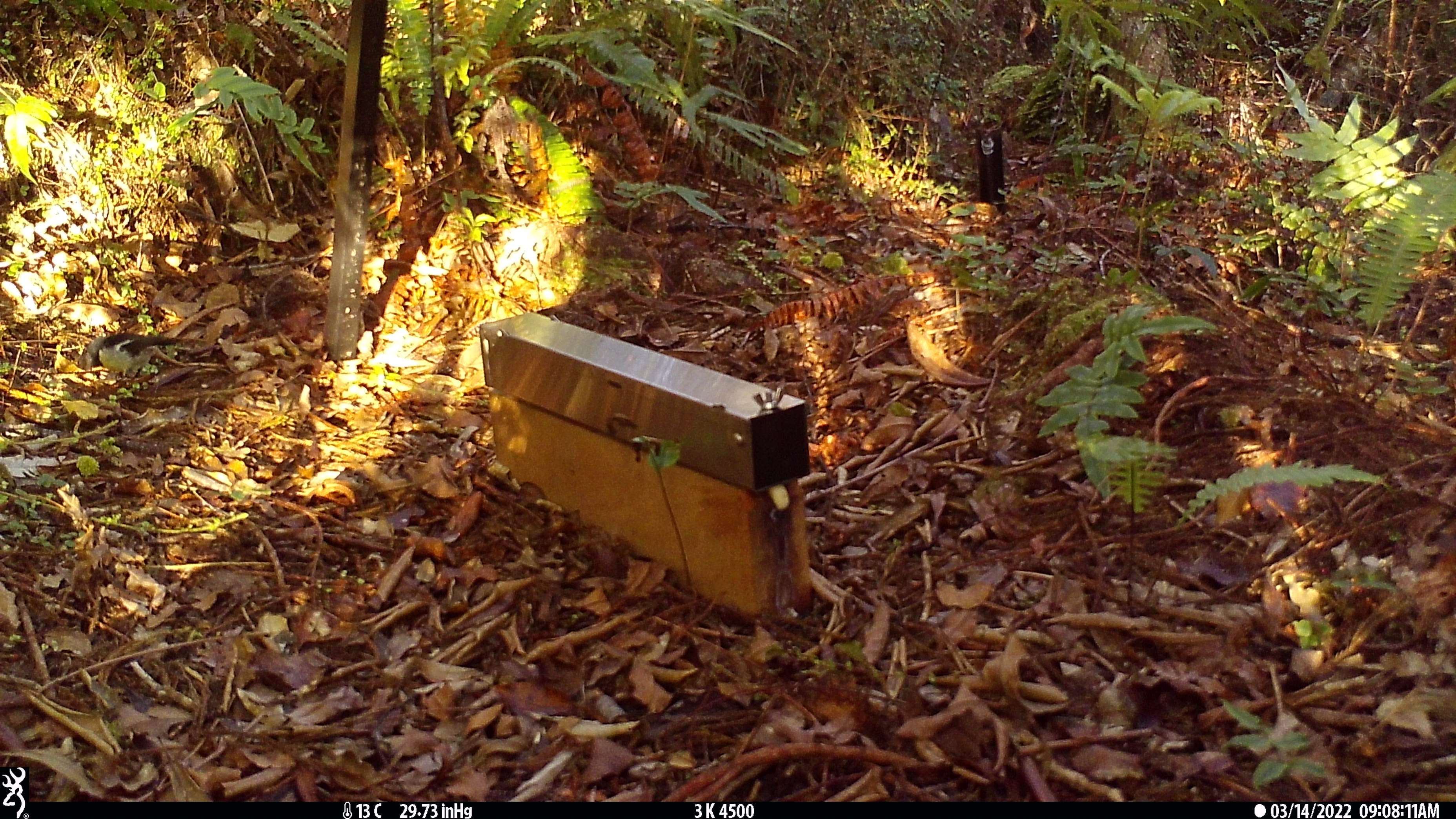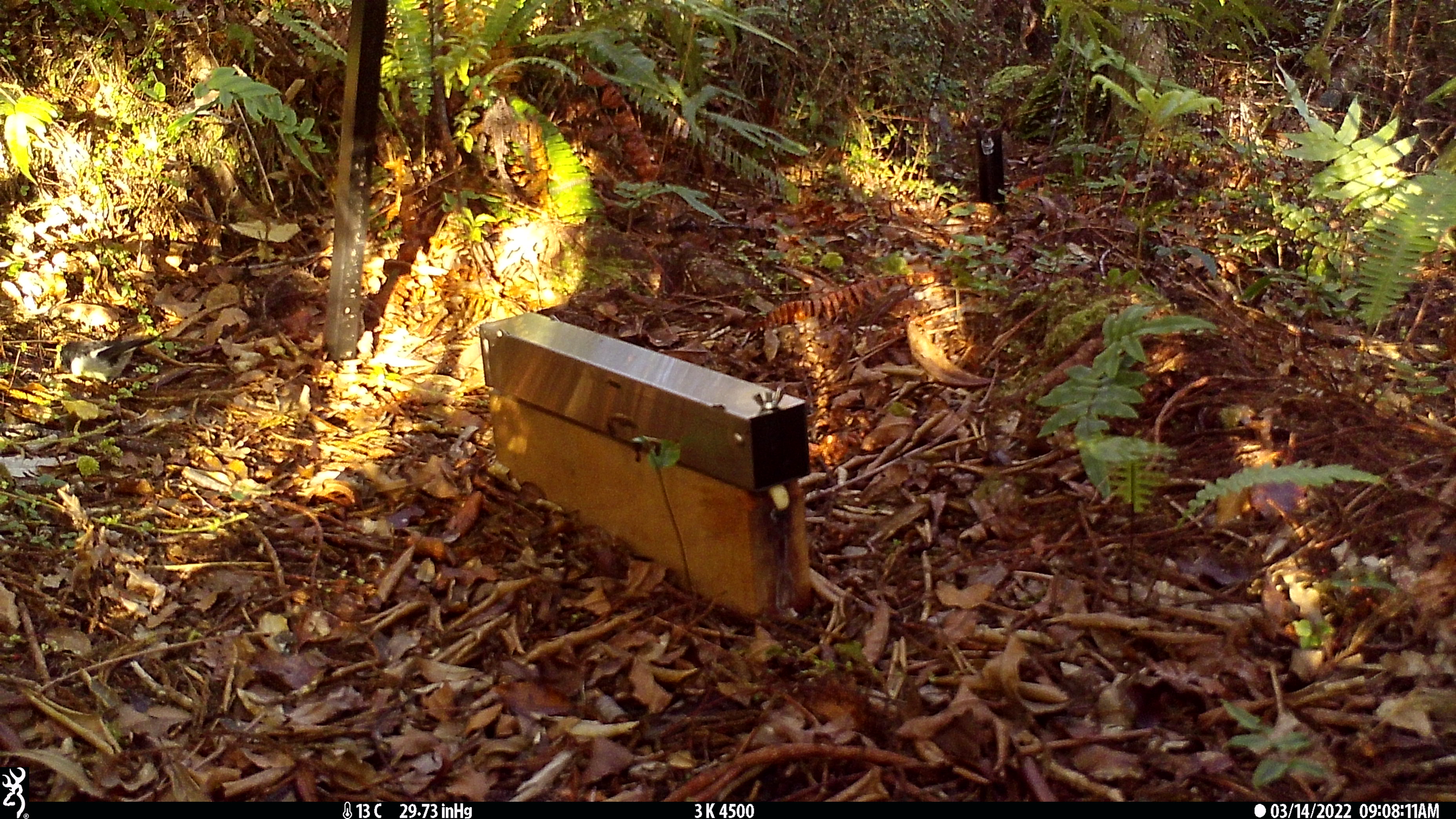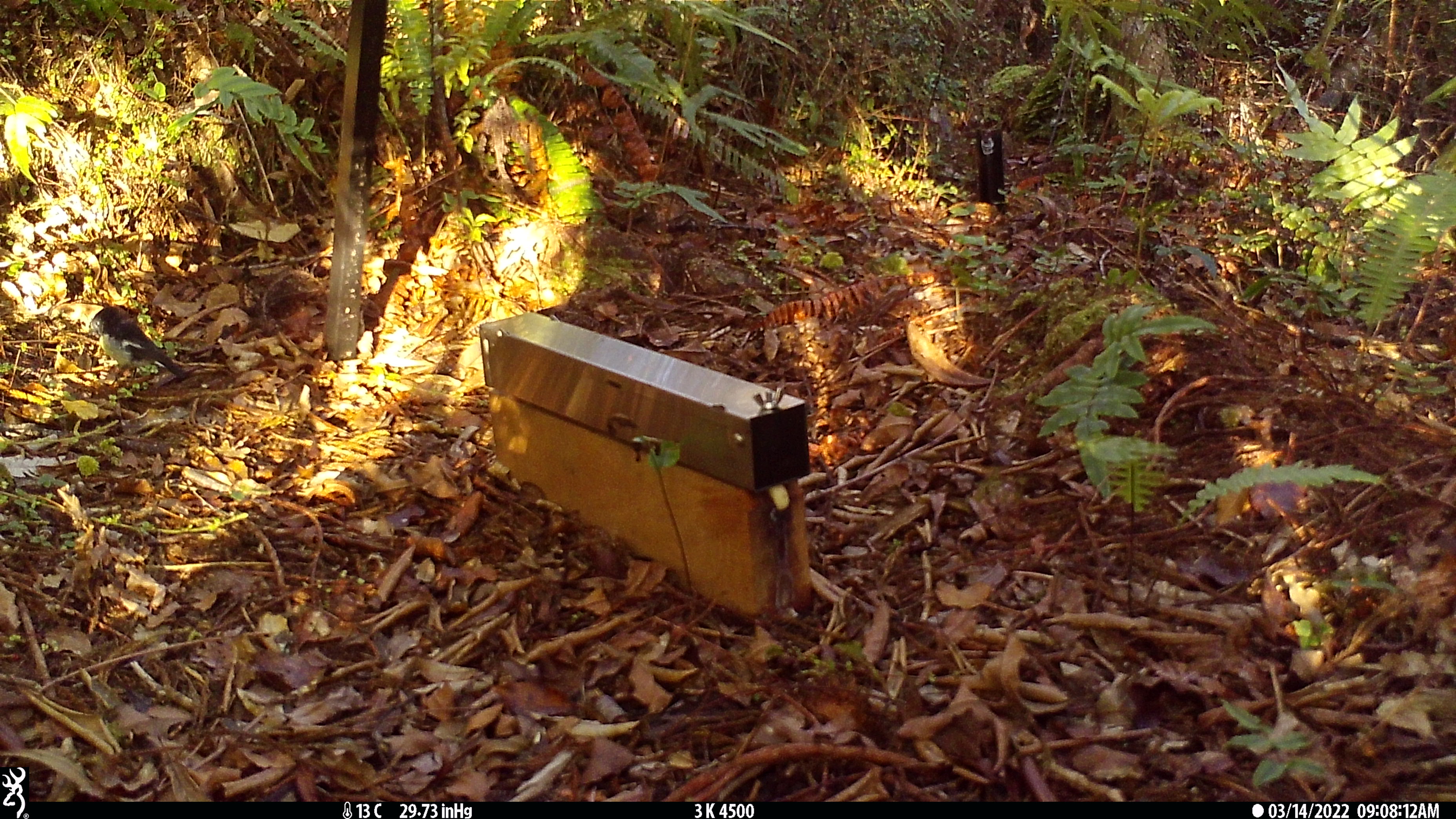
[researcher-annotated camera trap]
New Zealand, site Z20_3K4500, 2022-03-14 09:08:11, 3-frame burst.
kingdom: Animalia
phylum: Chordata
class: Aves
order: Passeriformes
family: Petroicidae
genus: Petroica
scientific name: Petroica macrocephala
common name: tomtit